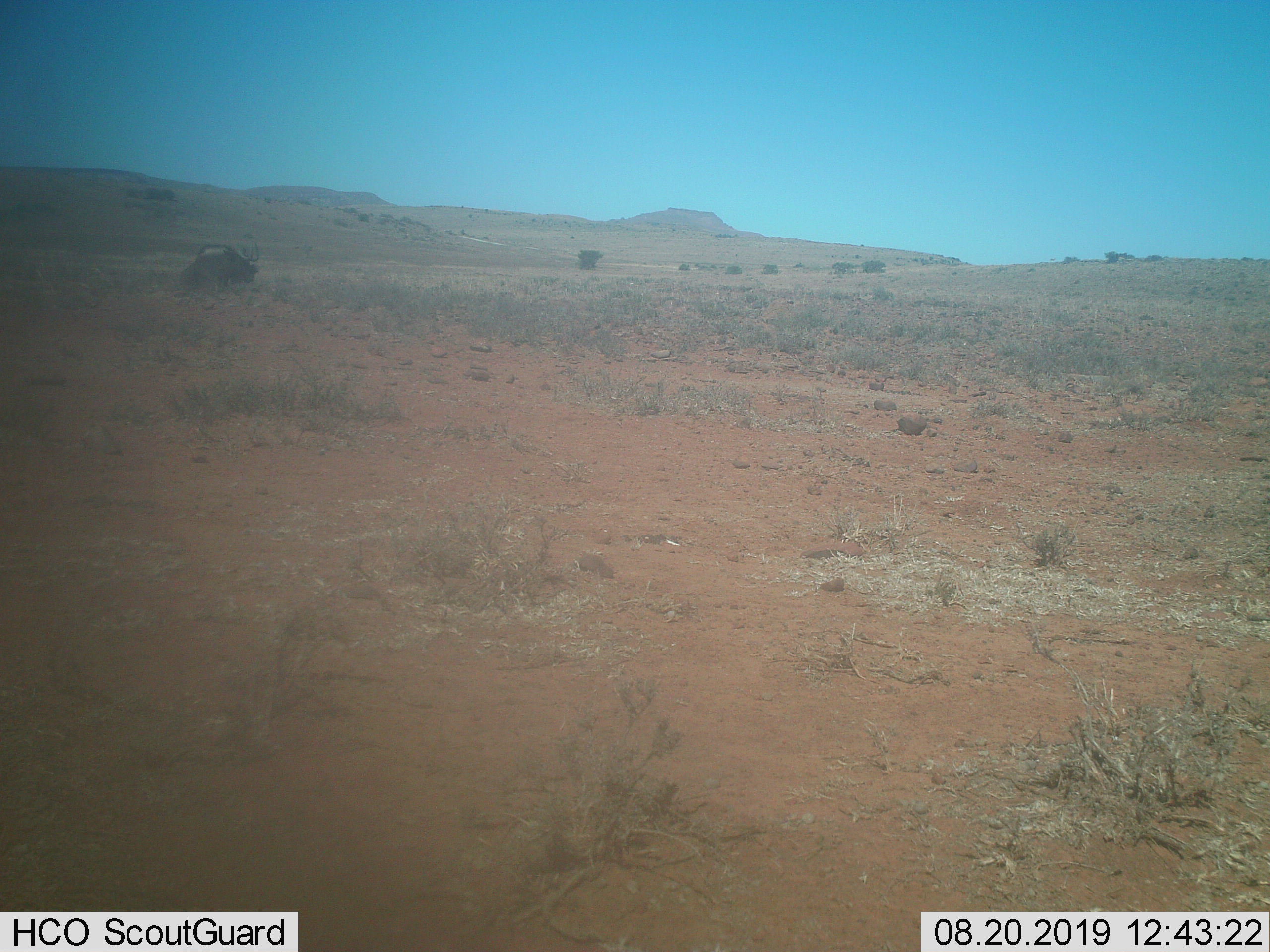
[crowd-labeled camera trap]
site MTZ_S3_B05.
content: unidentified animal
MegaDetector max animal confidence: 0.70